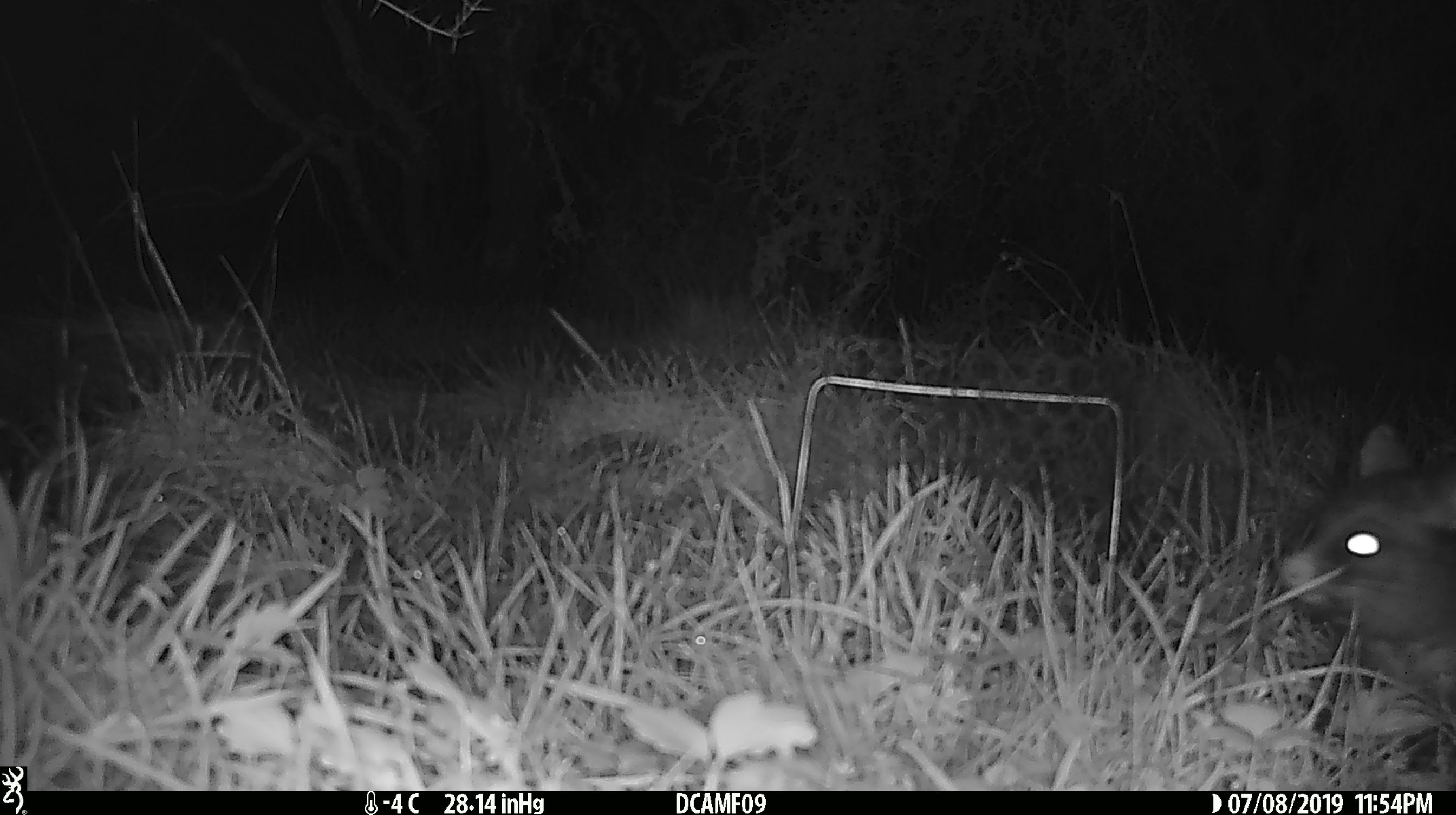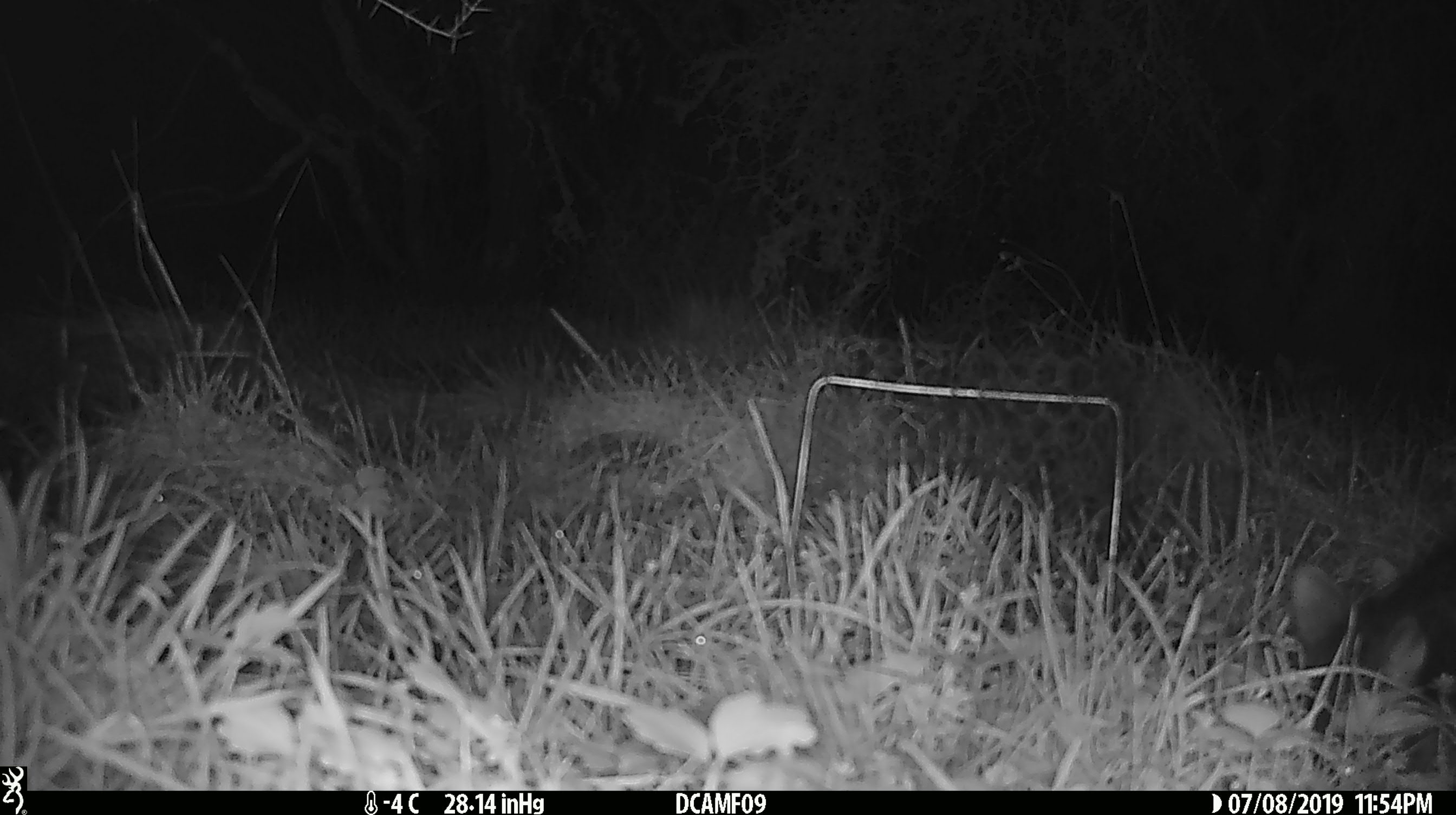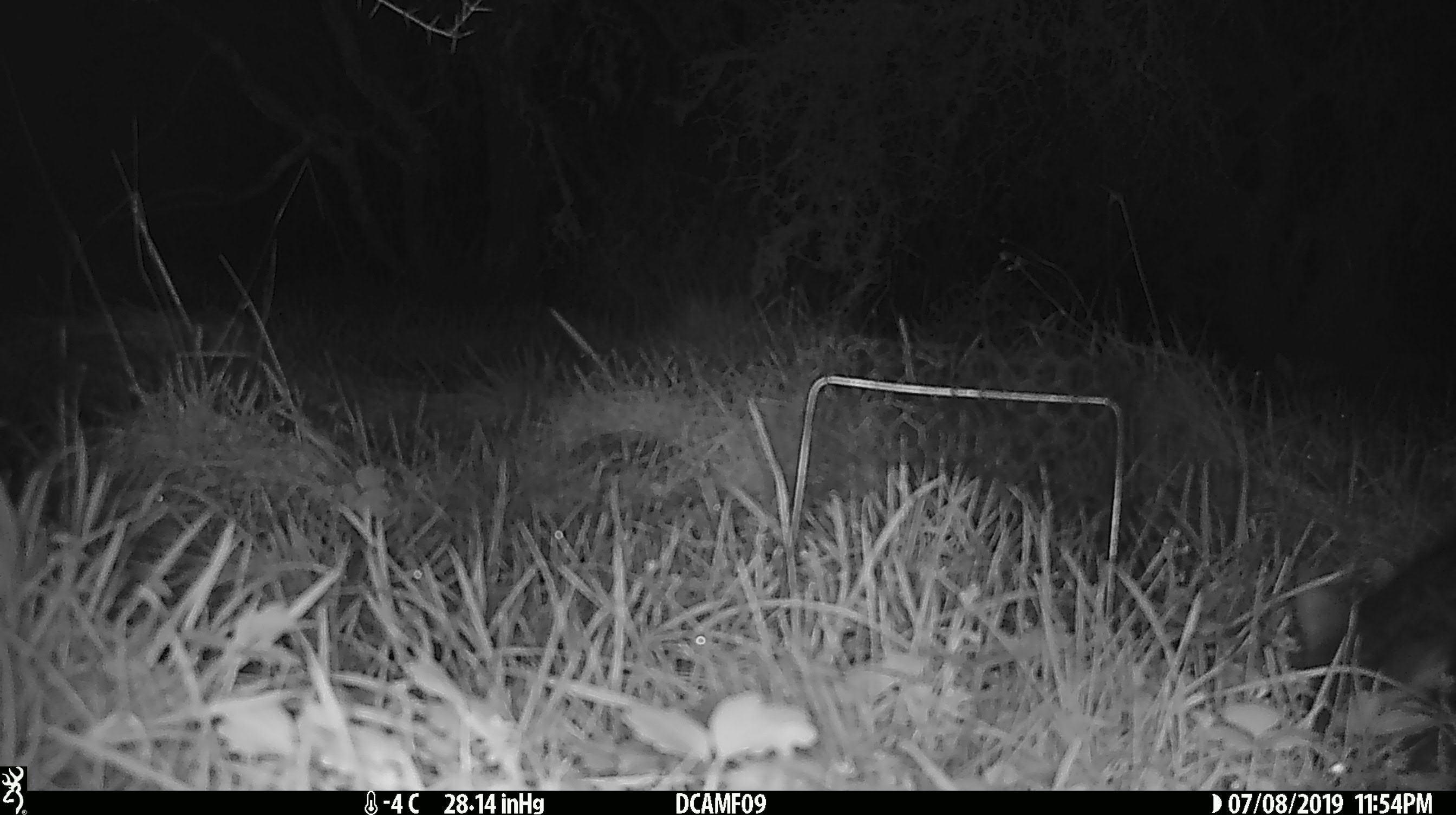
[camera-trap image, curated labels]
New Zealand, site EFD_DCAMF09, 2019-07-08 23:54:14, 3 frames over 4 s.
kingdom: Animalia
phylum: Chordata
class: Mammalia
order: Diprotodontia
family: Phalangeridae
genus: Trichosurus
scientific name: Trichosurus vulpecula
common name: common brushtail possum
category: possum